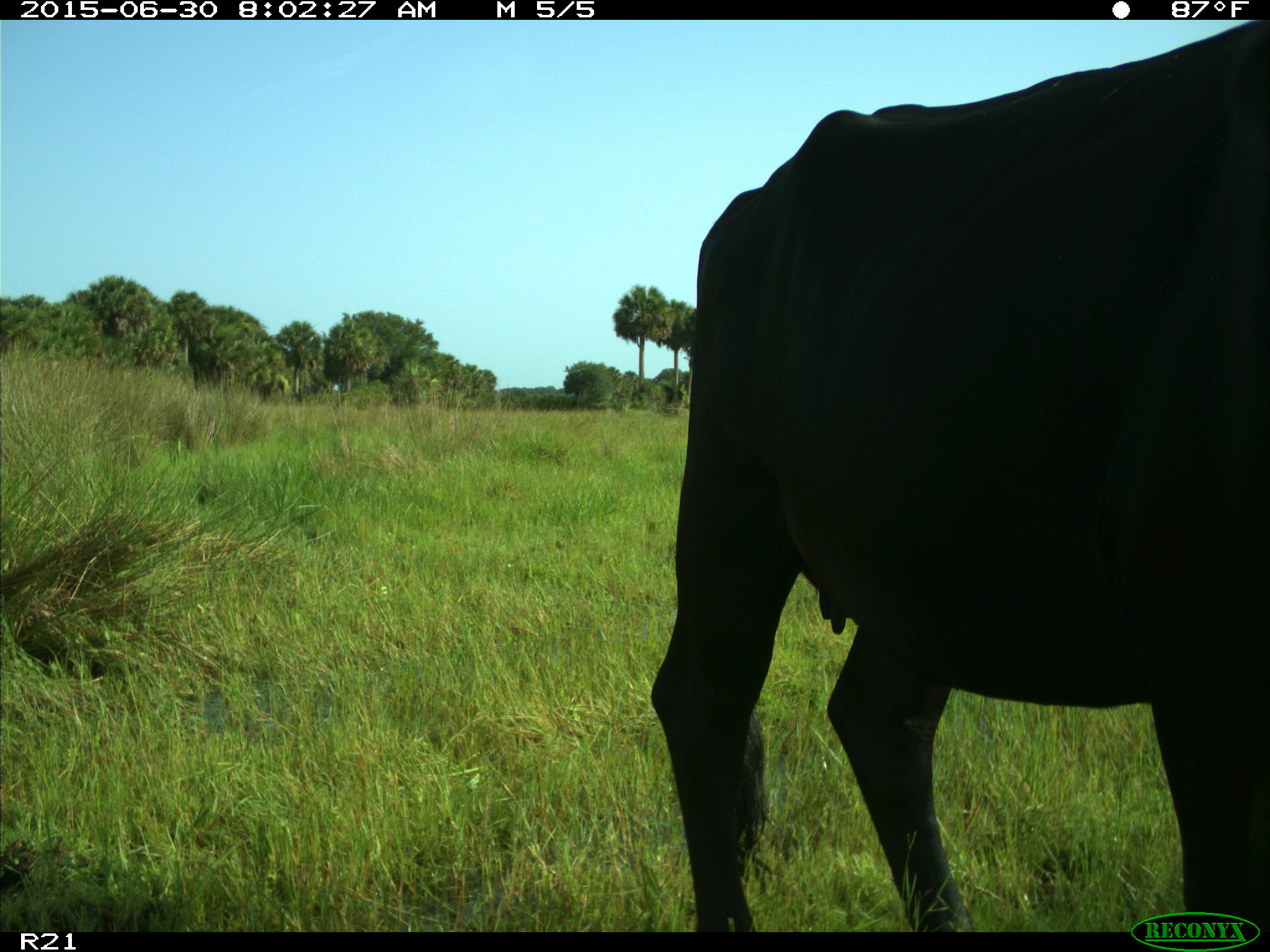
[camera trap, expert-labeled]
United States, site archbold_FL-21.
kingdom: Animalia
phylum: Chordata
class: Mammalia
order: Artiodactyla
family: Bovidae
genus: Bos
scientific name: Bos taurus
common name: domestic cow